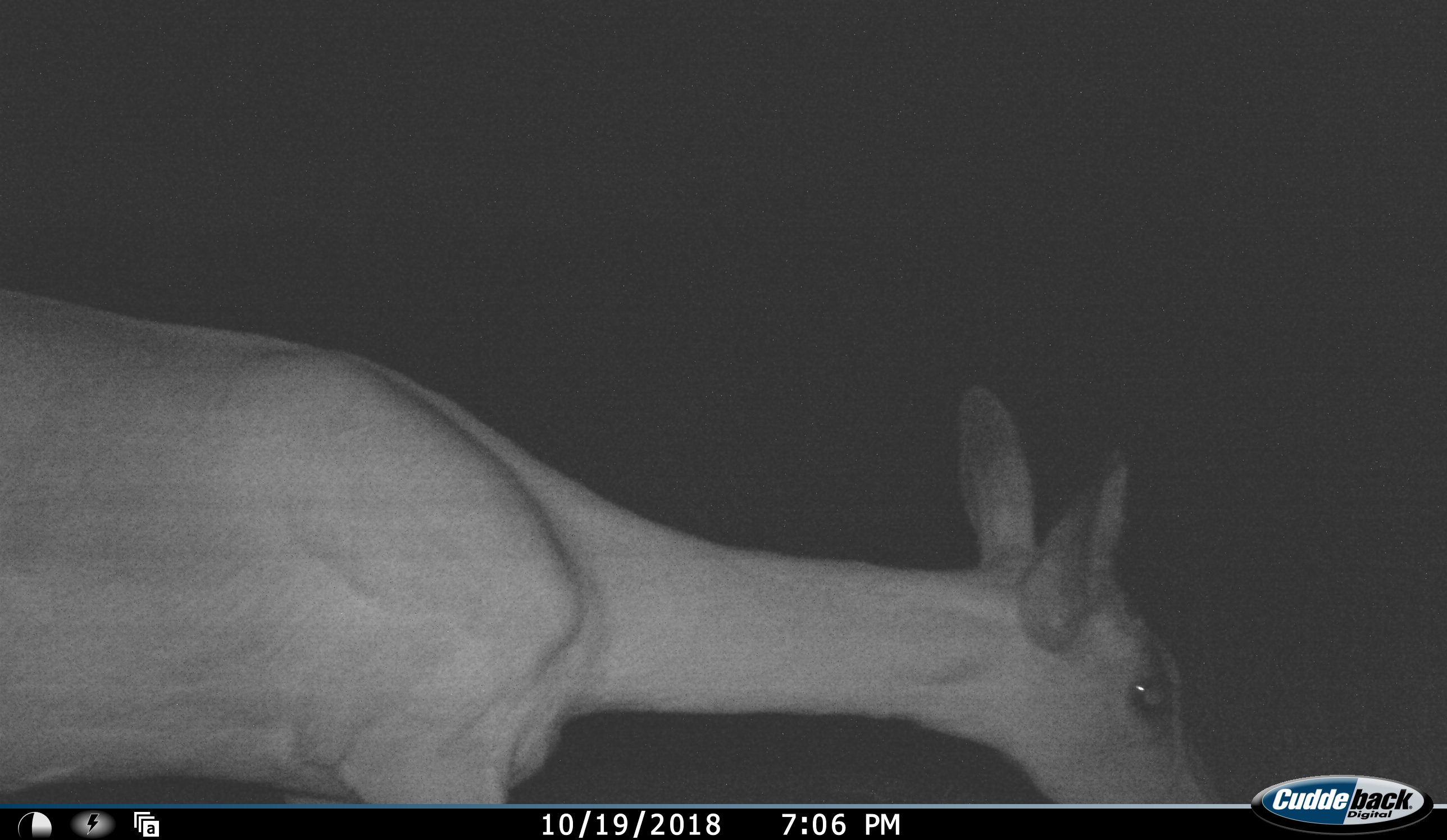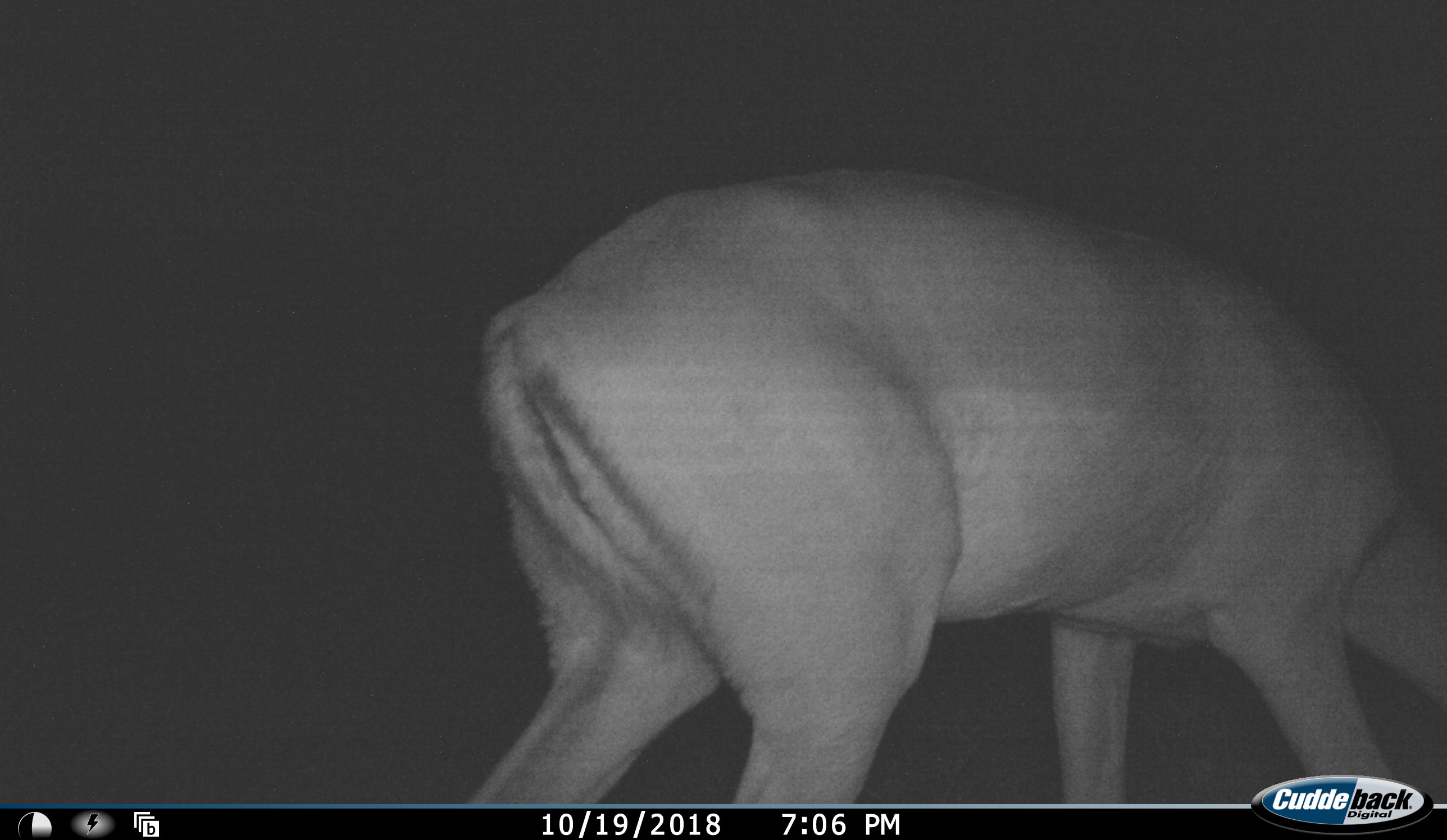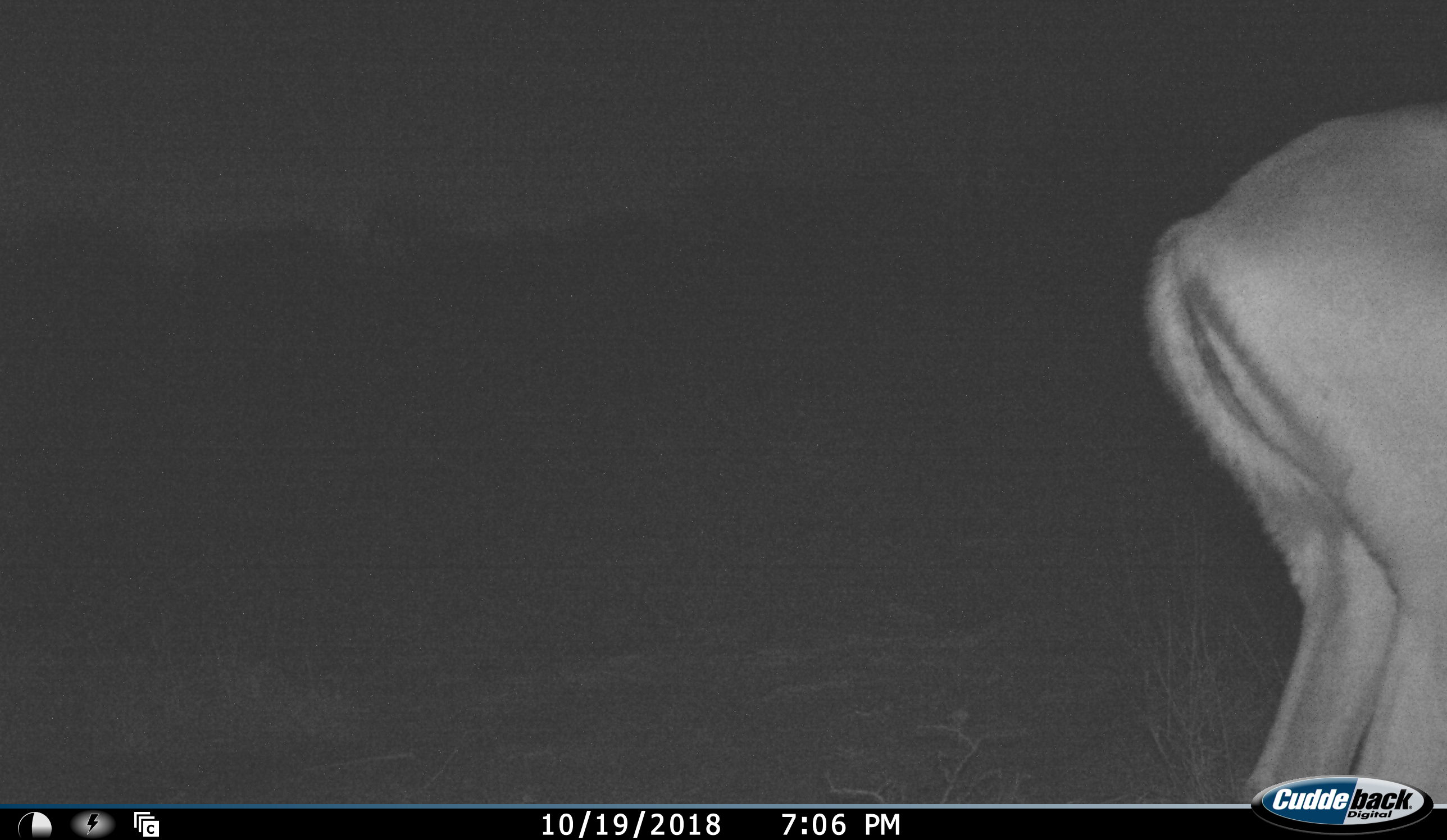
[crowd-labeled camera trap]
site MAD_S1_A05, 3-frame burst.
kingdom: Animalia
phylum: Chordata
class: Mammalia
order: Artiodactyla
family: Bovidae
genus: Aepyceros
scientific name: Aepyceros melampus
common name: impala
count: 1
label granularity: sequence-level